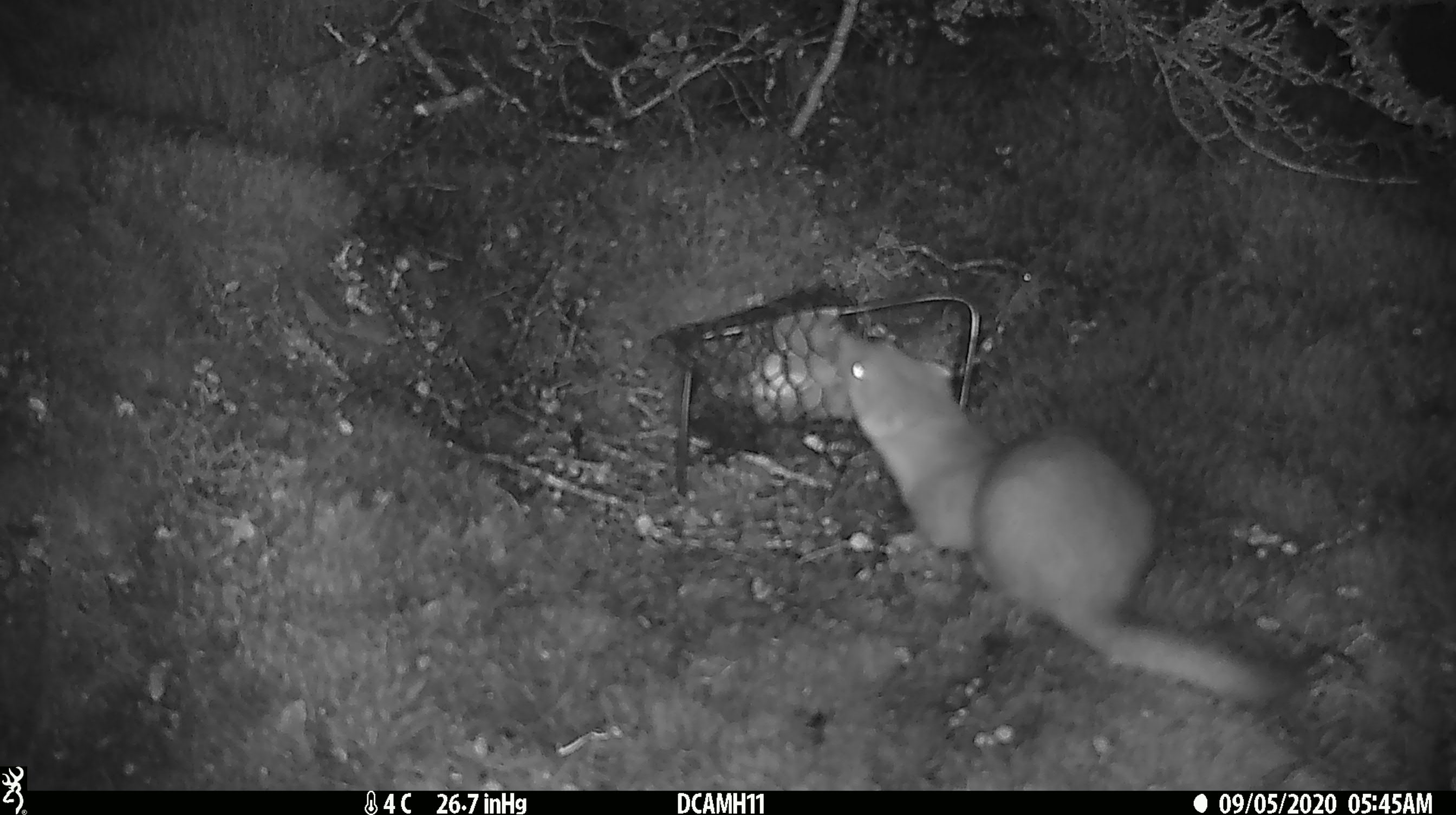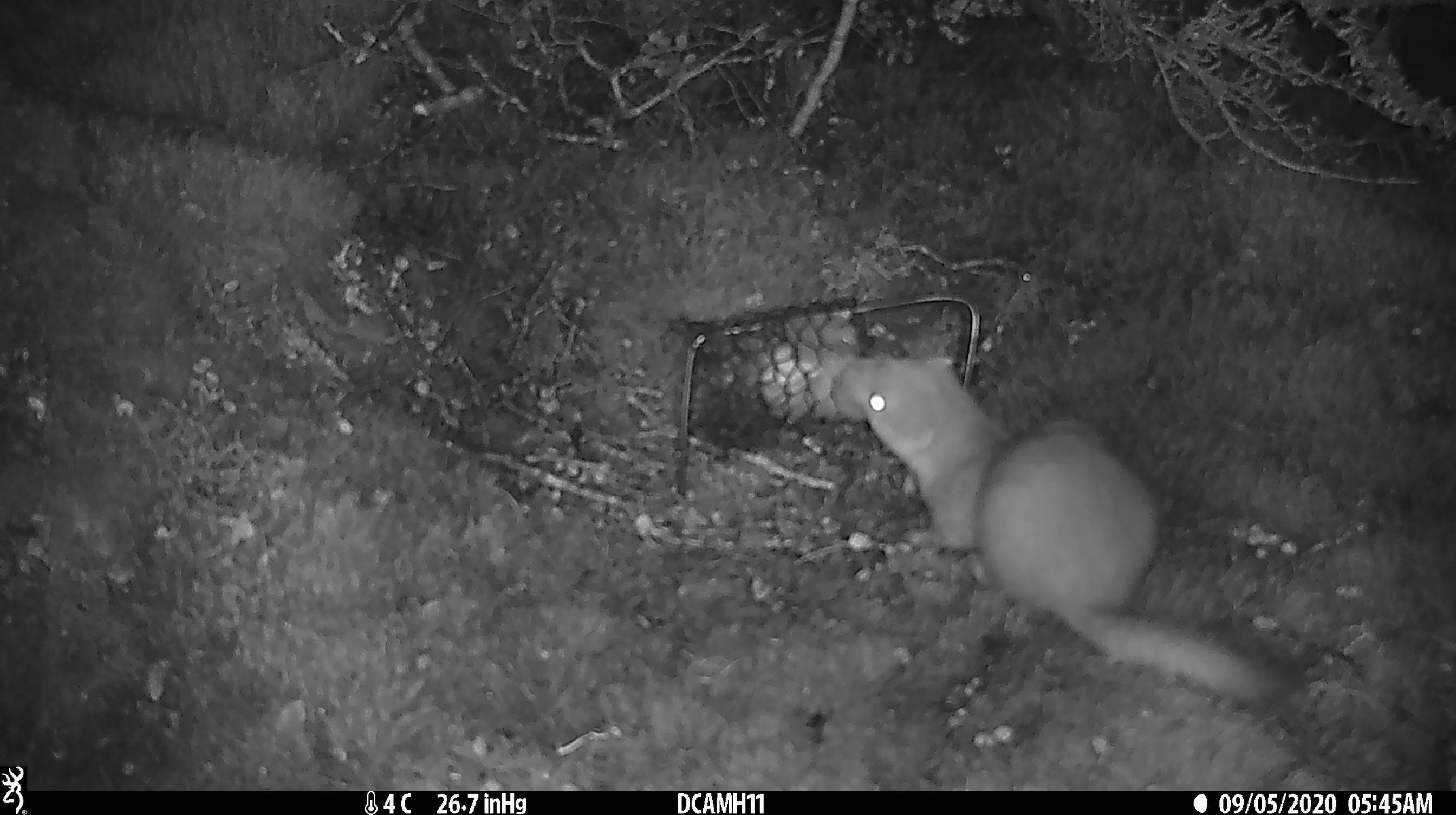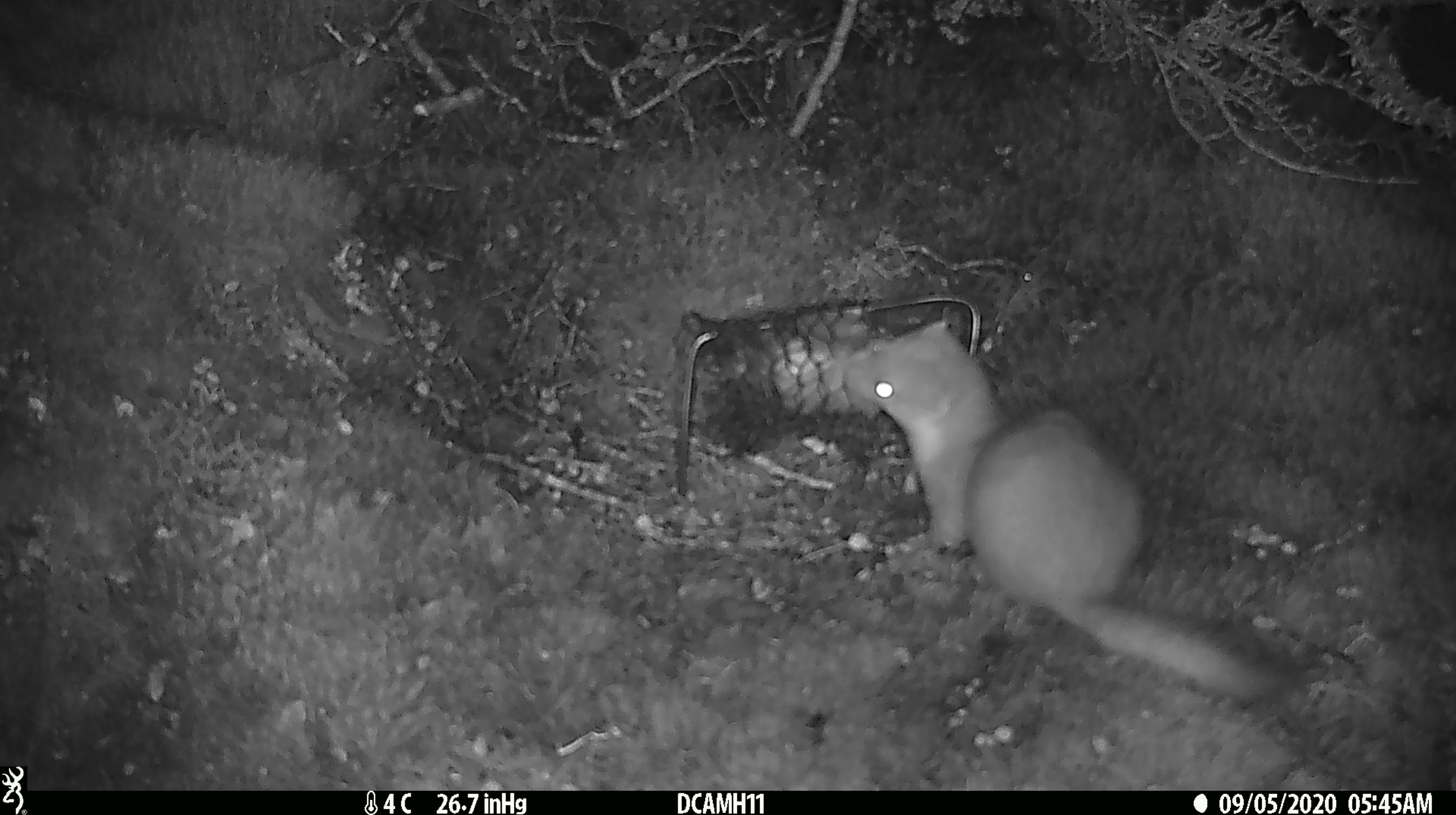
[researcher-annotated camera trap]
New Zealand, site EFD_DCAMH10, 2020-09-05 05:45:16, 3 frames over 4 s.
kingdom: Animalia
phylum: Chordata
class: Mammalia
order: Carnivora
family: Mustelidae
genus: Mustela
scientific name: Mustela erminea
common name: stoat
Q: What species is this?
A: Stoat (Mustela erminea).